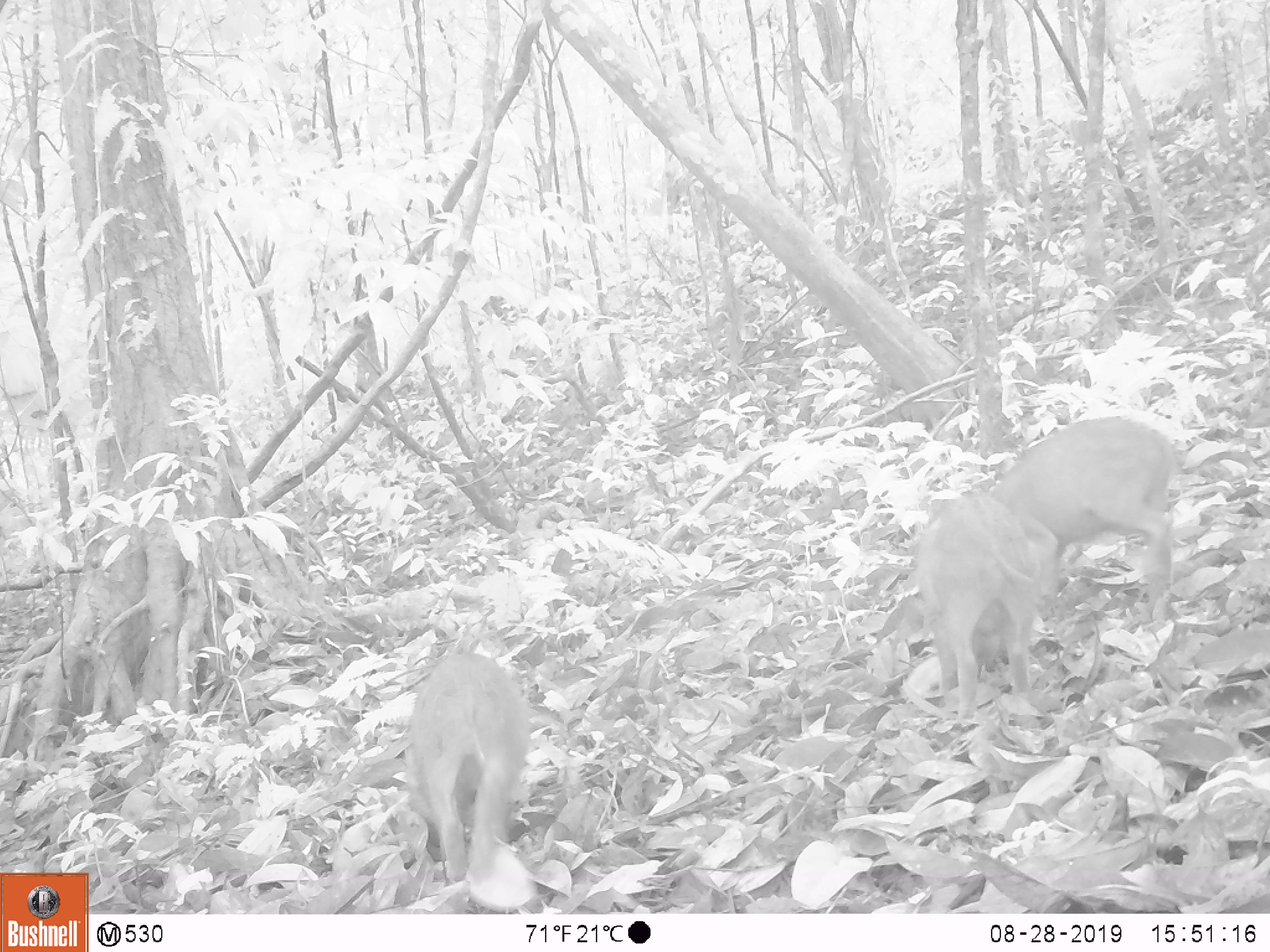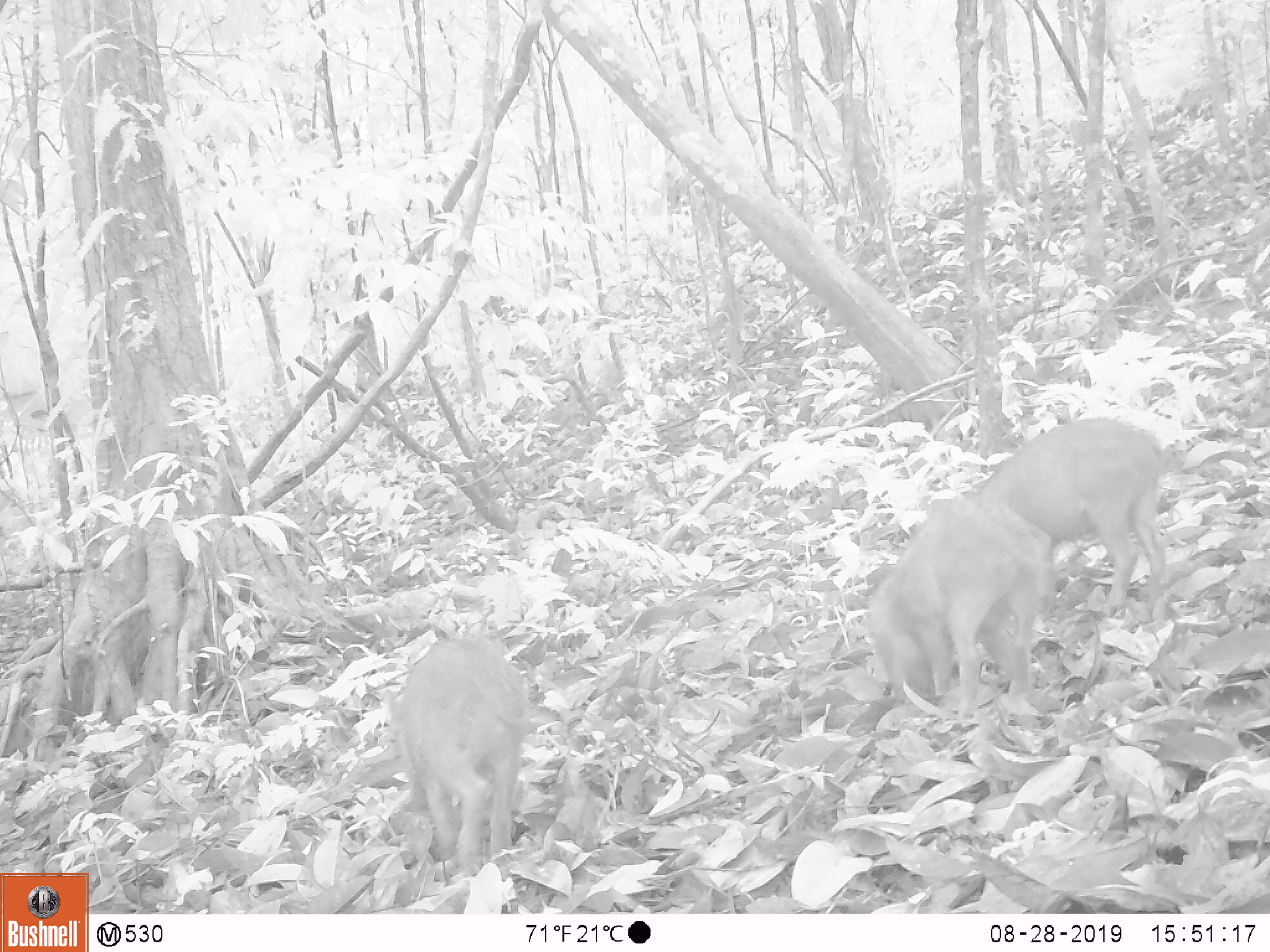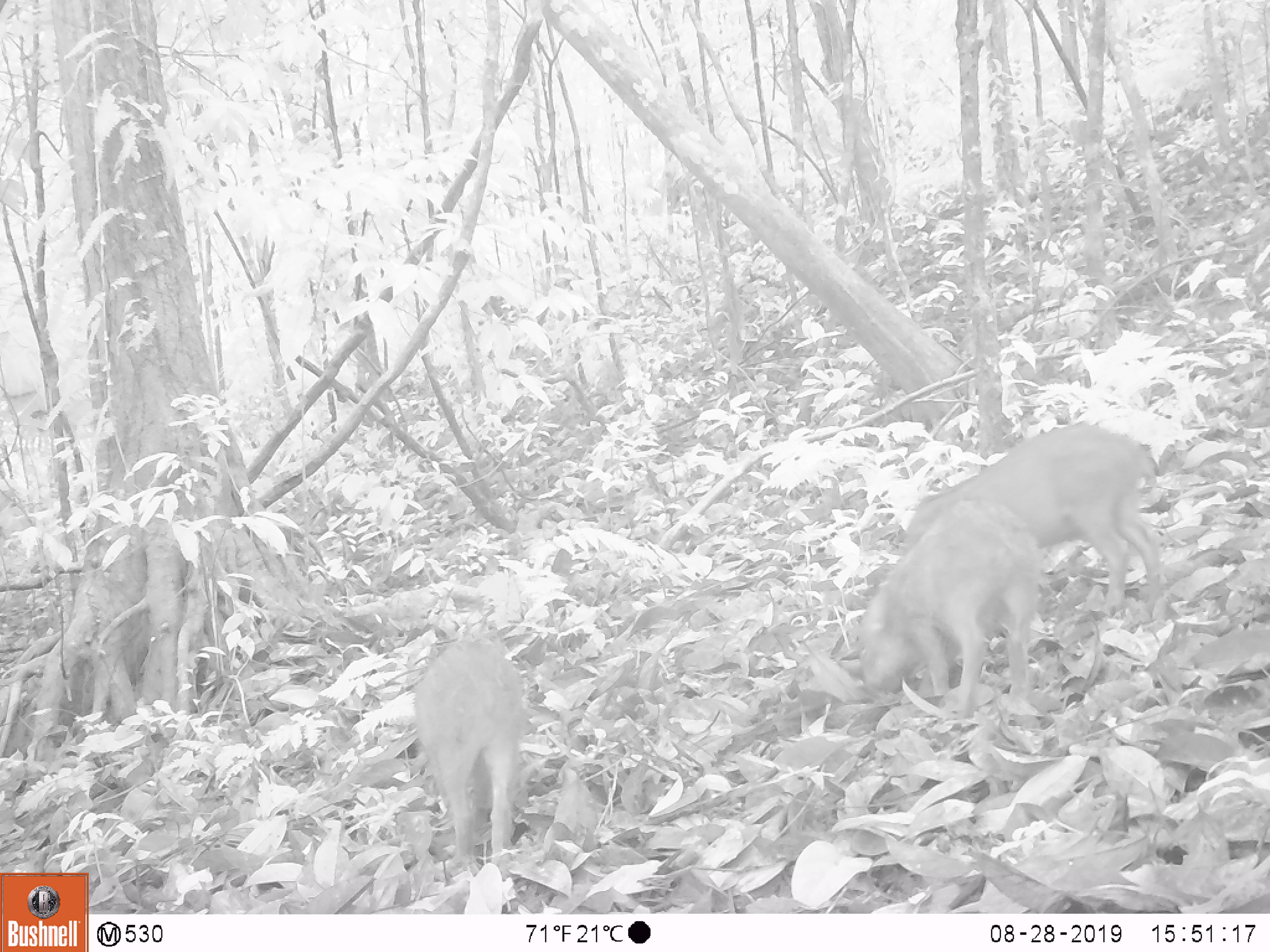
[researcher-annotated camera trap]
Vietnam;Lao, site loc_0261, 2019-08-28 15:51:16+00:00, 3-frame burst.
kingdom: Animalia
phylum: Chordata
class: Mammalia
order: Artiodactyla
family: Suidae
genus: Sus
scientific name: Sus scrofa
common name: eurasian wild pig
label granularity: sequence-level